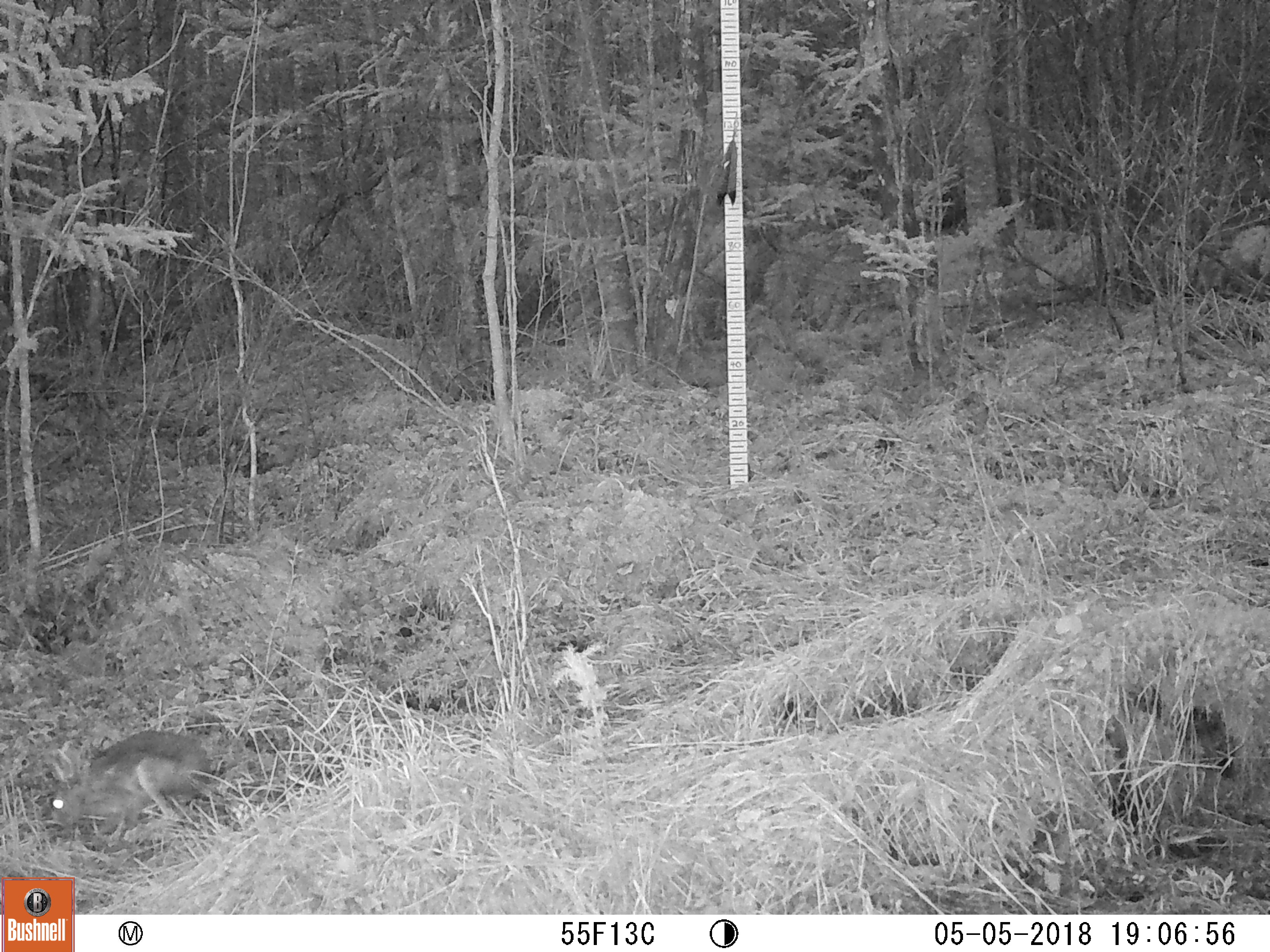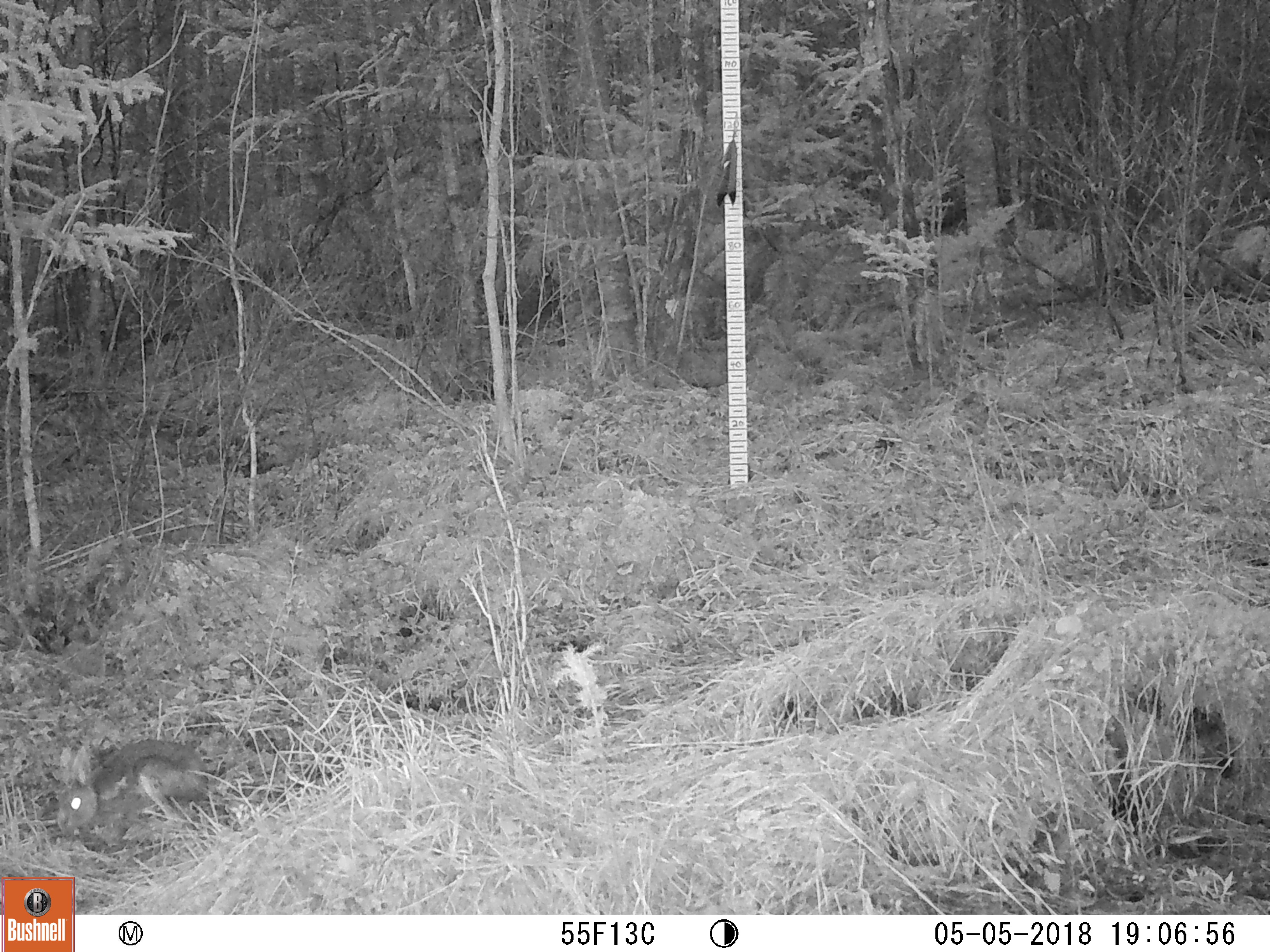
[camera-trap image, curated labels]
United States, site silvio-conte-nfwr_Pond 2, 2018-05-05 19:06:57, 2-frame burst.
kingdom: Animalia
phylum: Chordata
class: Mammalia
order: Lagomorpha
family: Leporidae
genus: Lepus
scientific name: Lepus americanus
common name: snowshoe hare